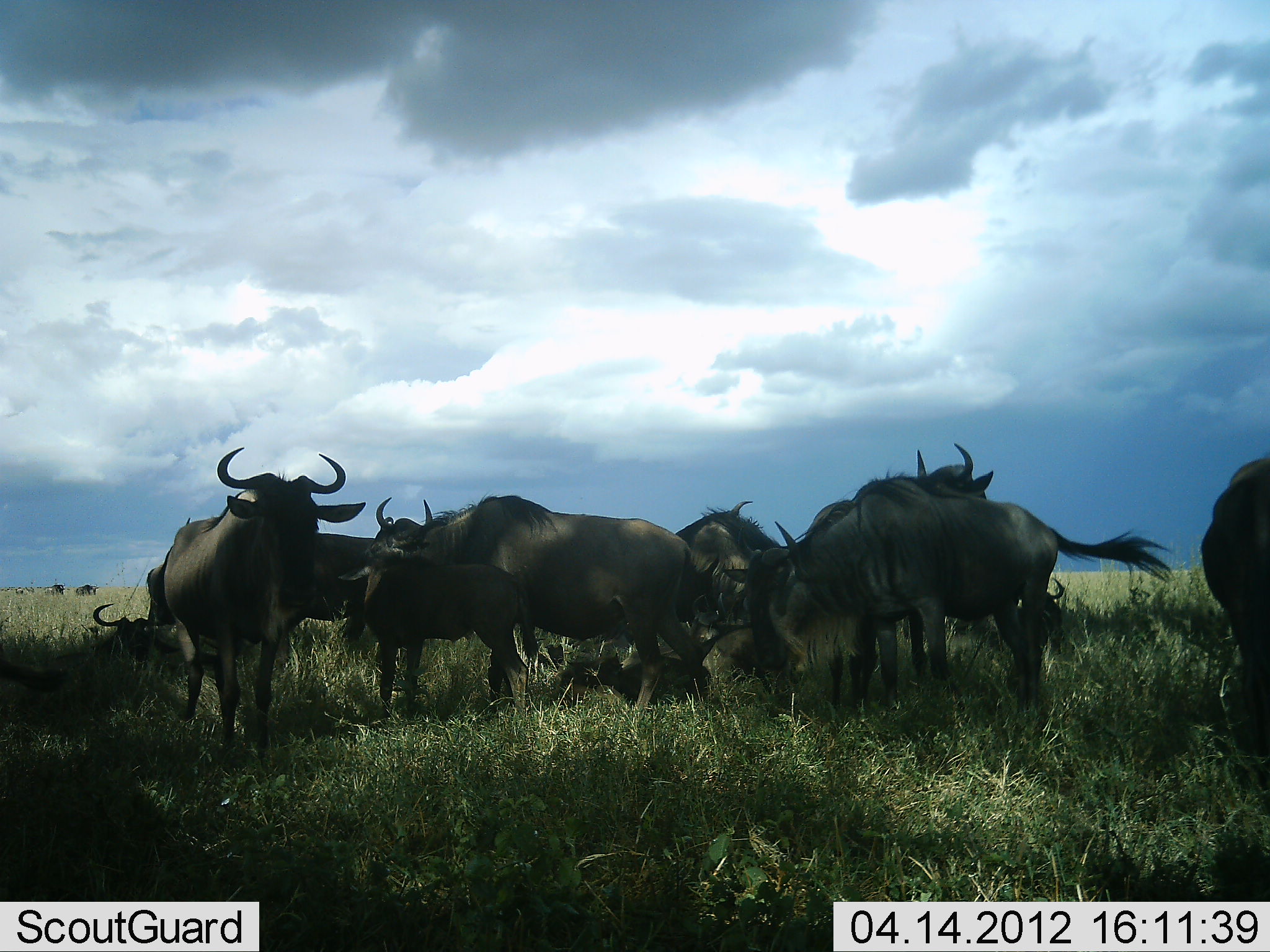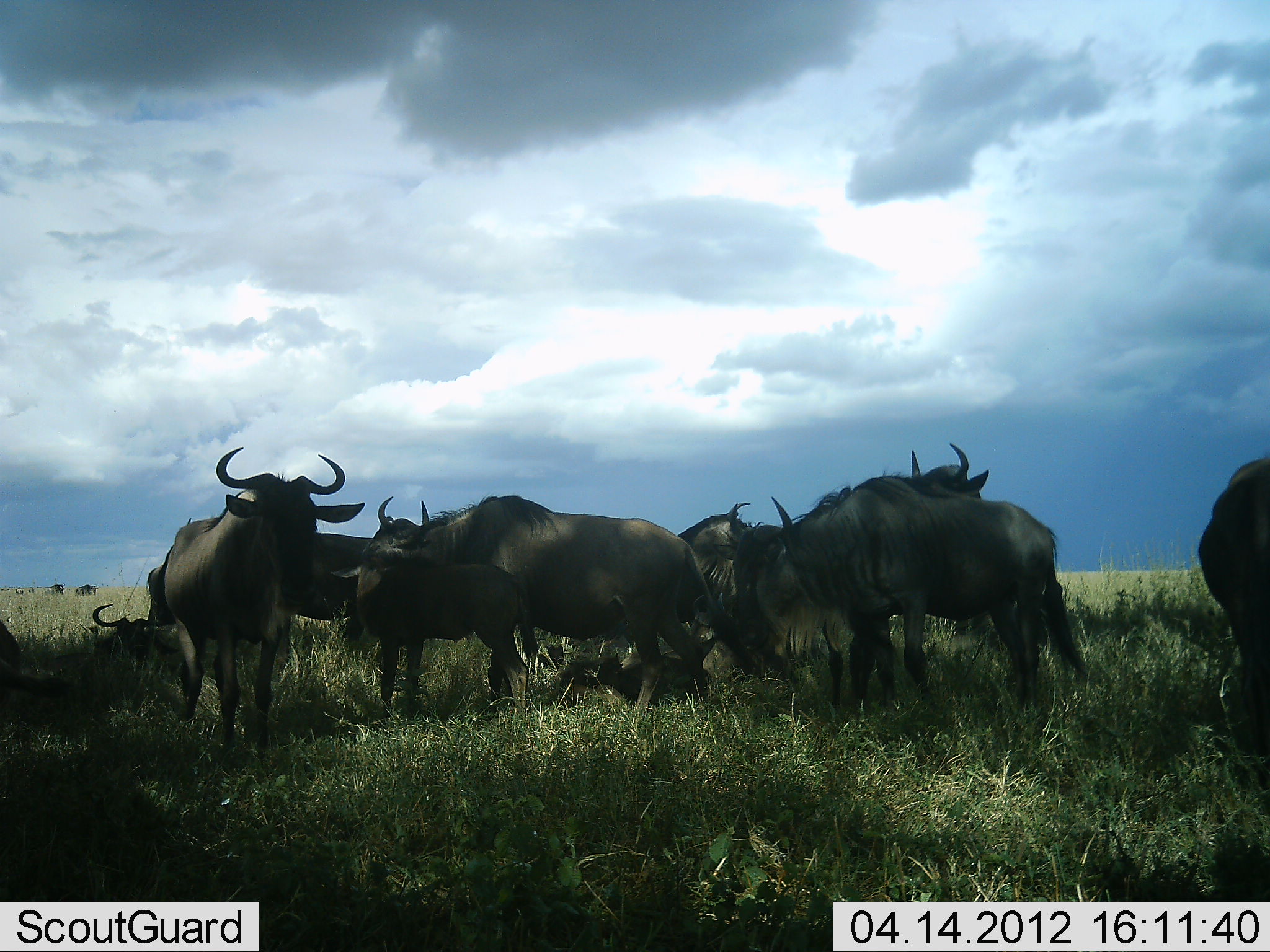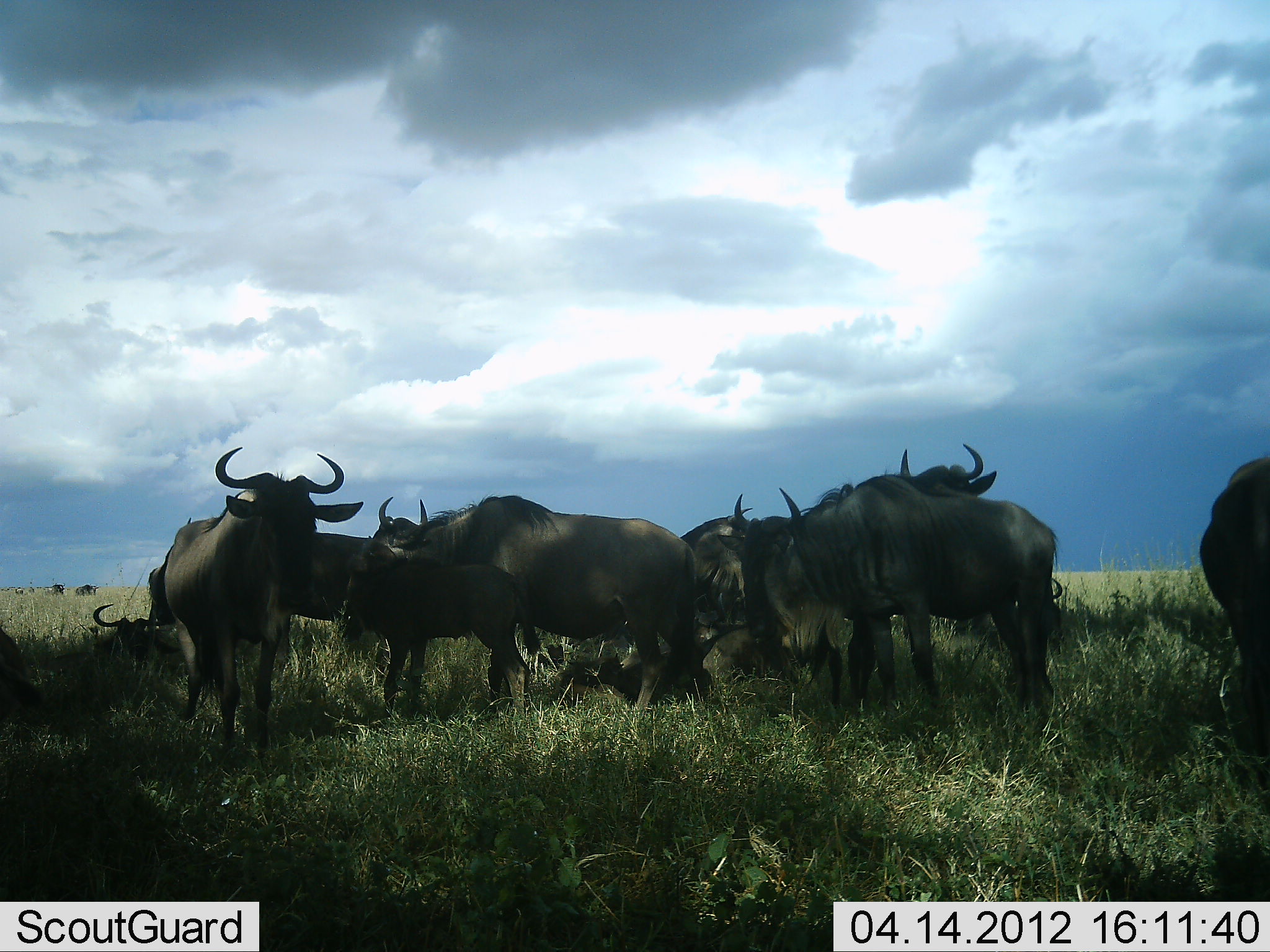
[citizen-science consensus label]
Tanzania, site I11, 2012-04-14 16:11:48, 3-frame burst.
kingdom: Animalia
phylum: Chordata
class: Mammalia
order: Artiodactyla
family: Bovidae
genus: Connochaetes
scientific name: Connochaetes taurinus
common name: blue wildebeest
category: wildebeest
Wildebeest (blue wildebeest) (Connochaetes taurinus), count 10. Behavior (volunteer vote fractions): standing 89%, resting 56%, moving 6%, interacting 0%. Young present (vote fraction): 39%. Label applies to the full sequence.